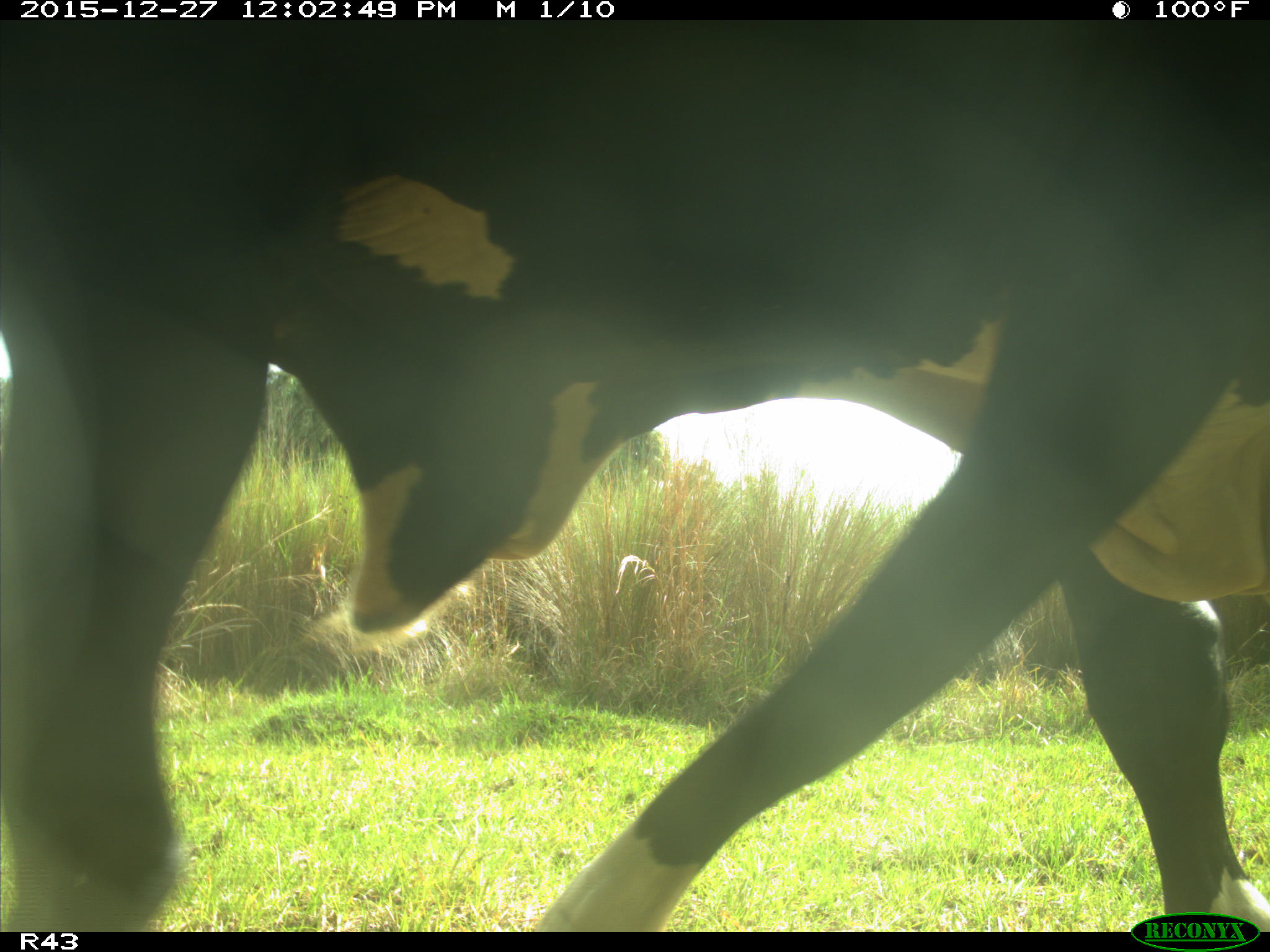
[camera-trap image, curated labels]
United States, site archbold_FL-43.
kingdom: Animalia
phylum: Chordata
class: Mammalia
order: Artiodactyla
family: Bovidae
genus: Bos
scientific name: Bos taurus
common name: domestic cow